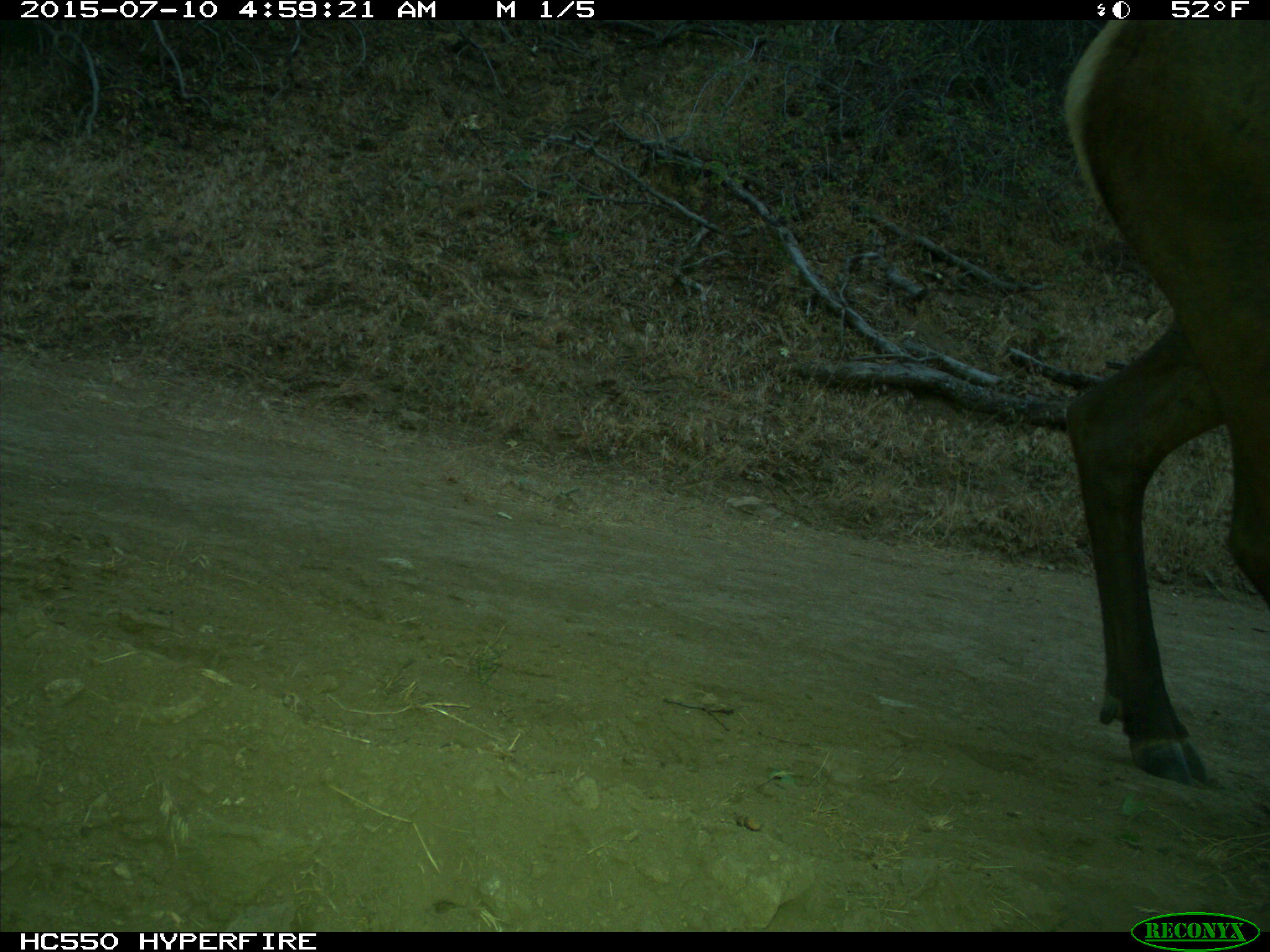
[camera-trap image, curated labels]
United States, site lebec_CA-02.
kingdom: Animalia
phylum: Chordata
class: Mammalia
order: Artiodactyla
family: Cervidae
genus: Cervus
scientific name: Cervus canadensis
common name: elk